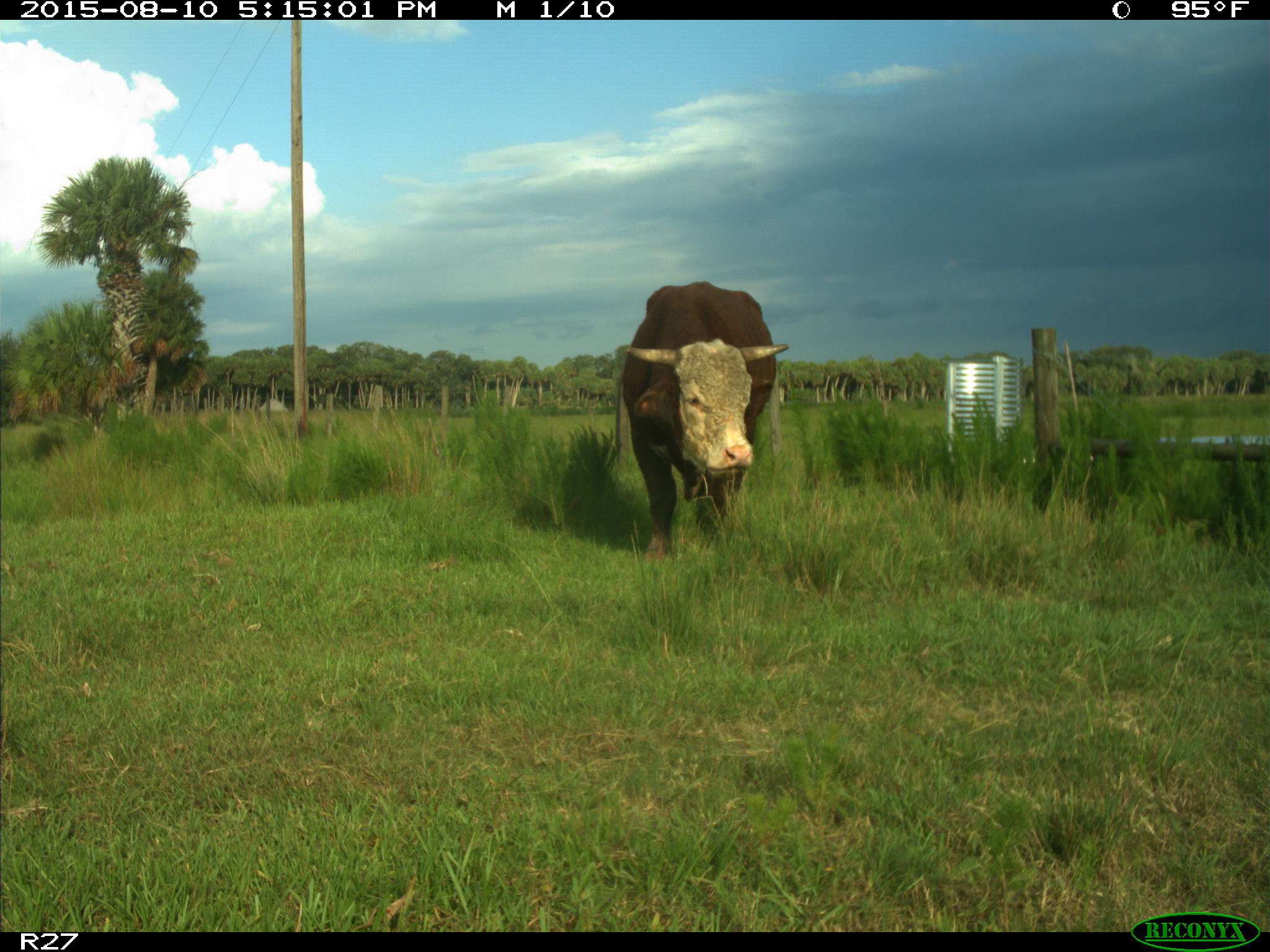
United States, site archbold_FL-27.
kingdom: Animalia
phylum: Chordata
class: Mammalia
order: Artiodactyla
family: Bovidae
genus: Bos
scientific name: Bos taurus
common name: domestic cow